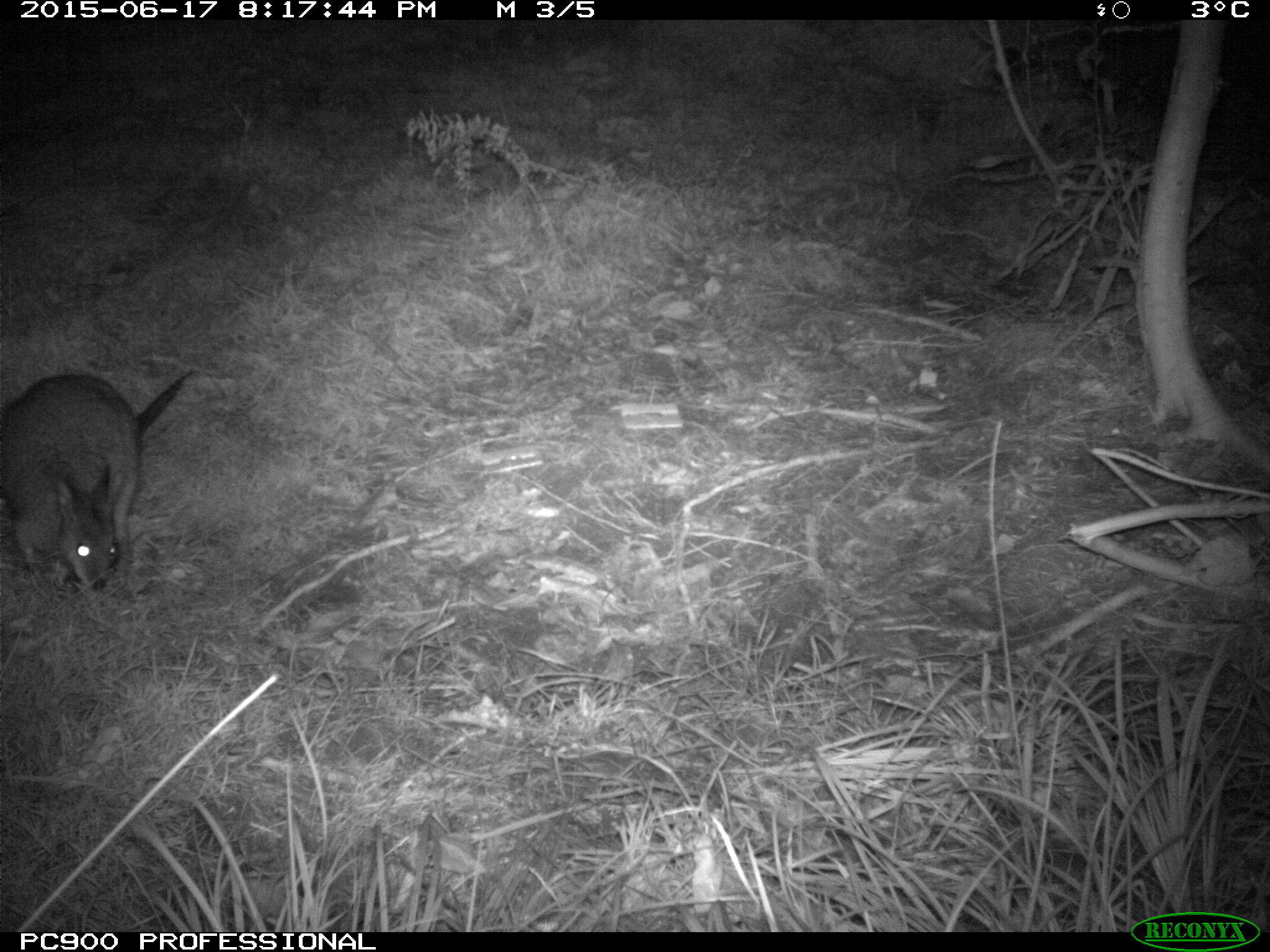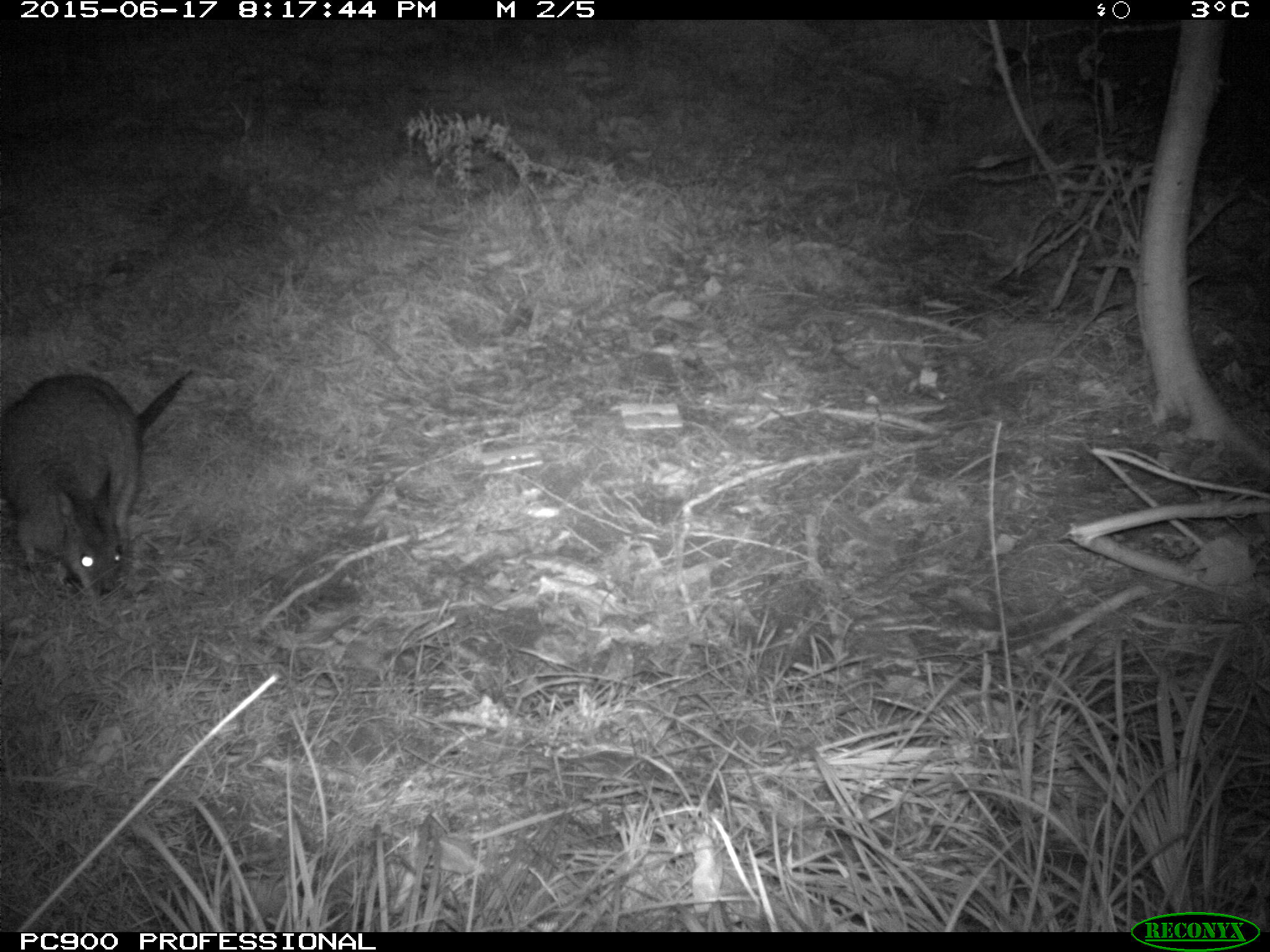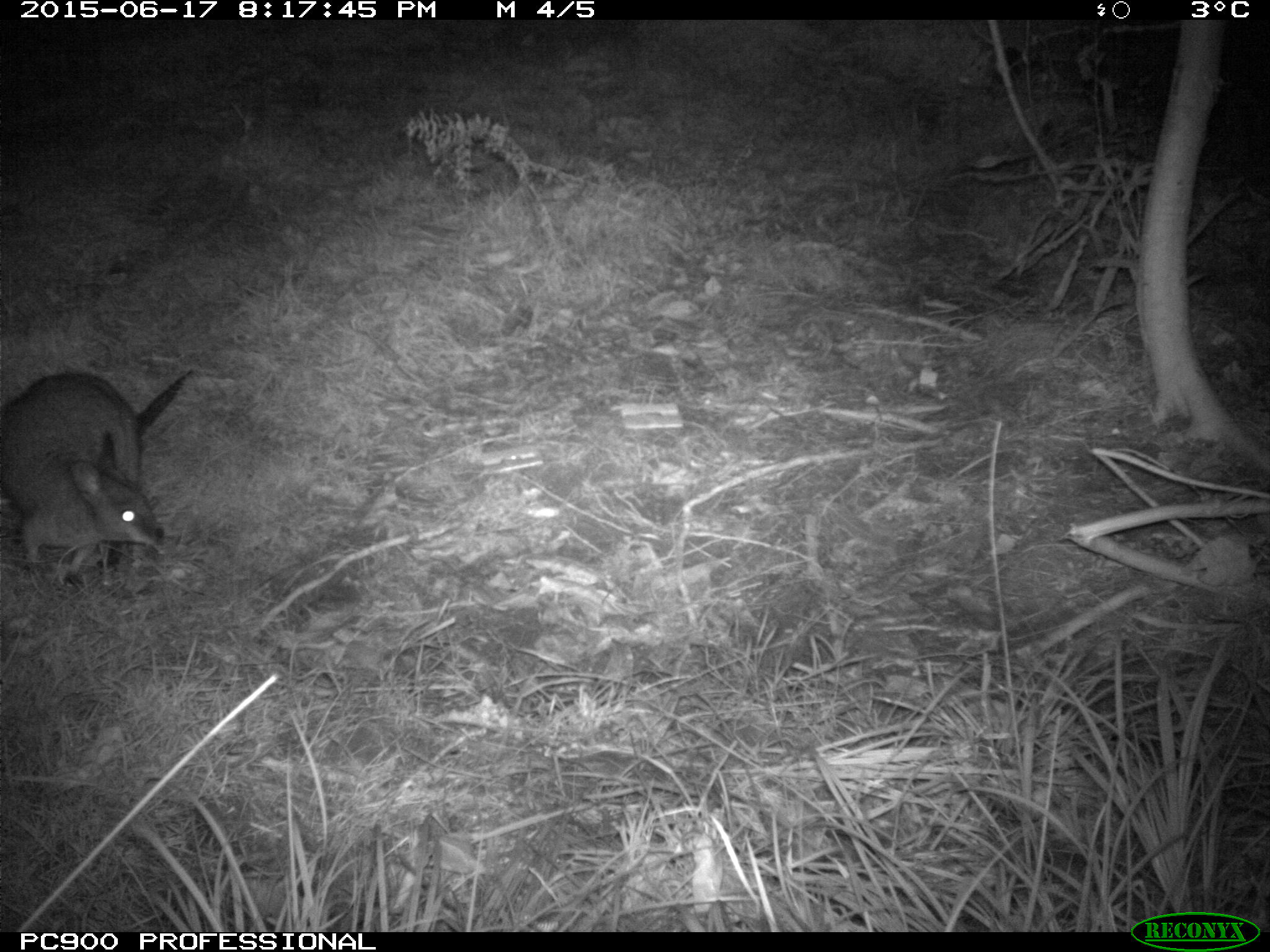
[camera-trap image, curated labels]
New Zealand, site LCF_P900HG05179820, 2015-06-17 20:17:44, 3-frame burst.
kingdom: Animalia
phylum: Chordata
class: Mammalia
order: Diprotodontia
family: Macropodidae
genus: Notamacropus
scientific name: Notamacropus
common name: wallaby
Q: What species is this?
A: Wallaby (Notamacropus).